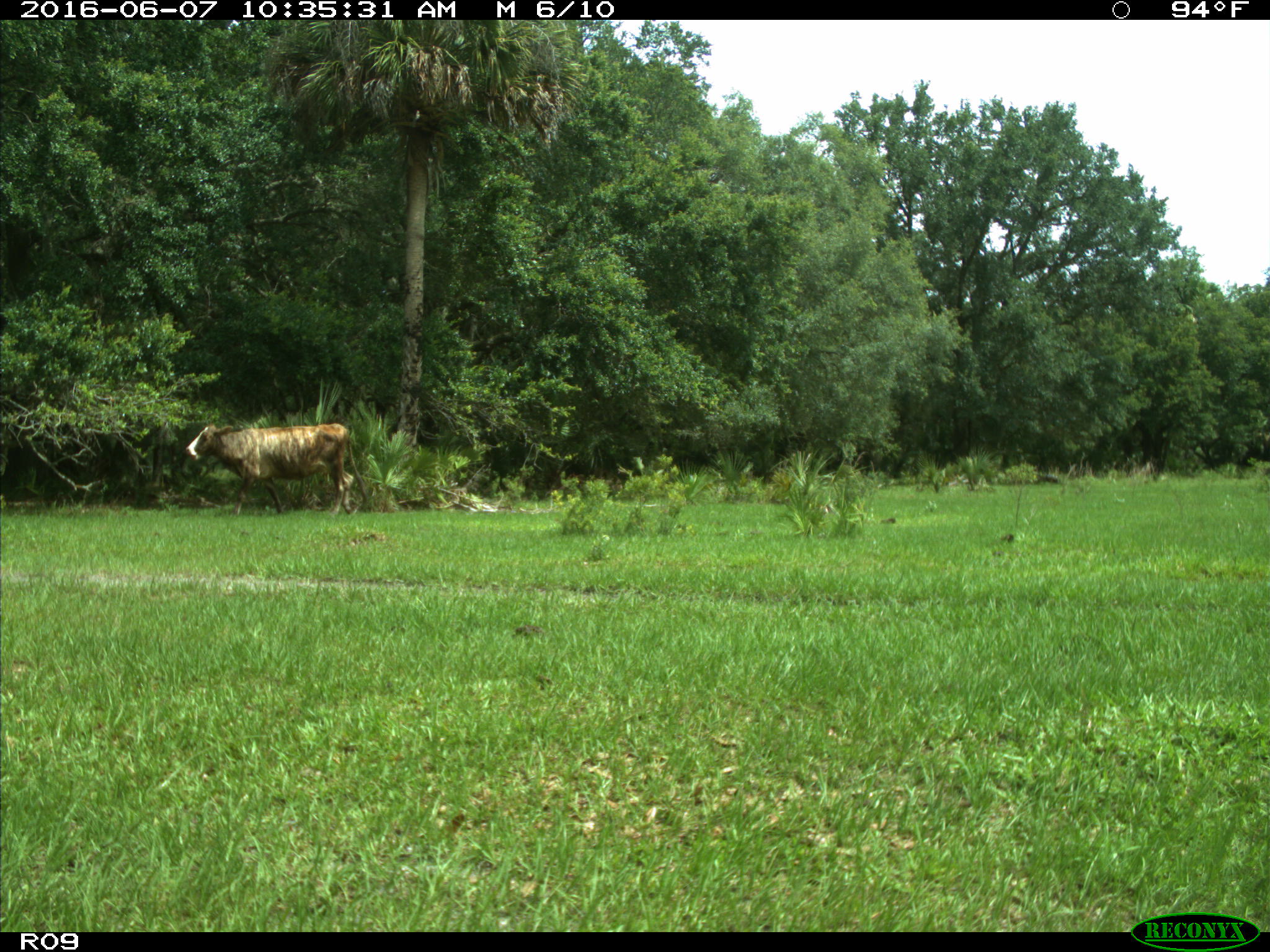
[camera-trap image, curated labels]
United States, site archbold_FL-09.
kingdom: Animalia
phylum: Chordata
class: Mammalia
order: Artiodactyla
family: Bovidae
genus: Bos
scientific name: Bos taurus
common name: domestic cow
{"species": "Bos taurus (domestic cow)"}